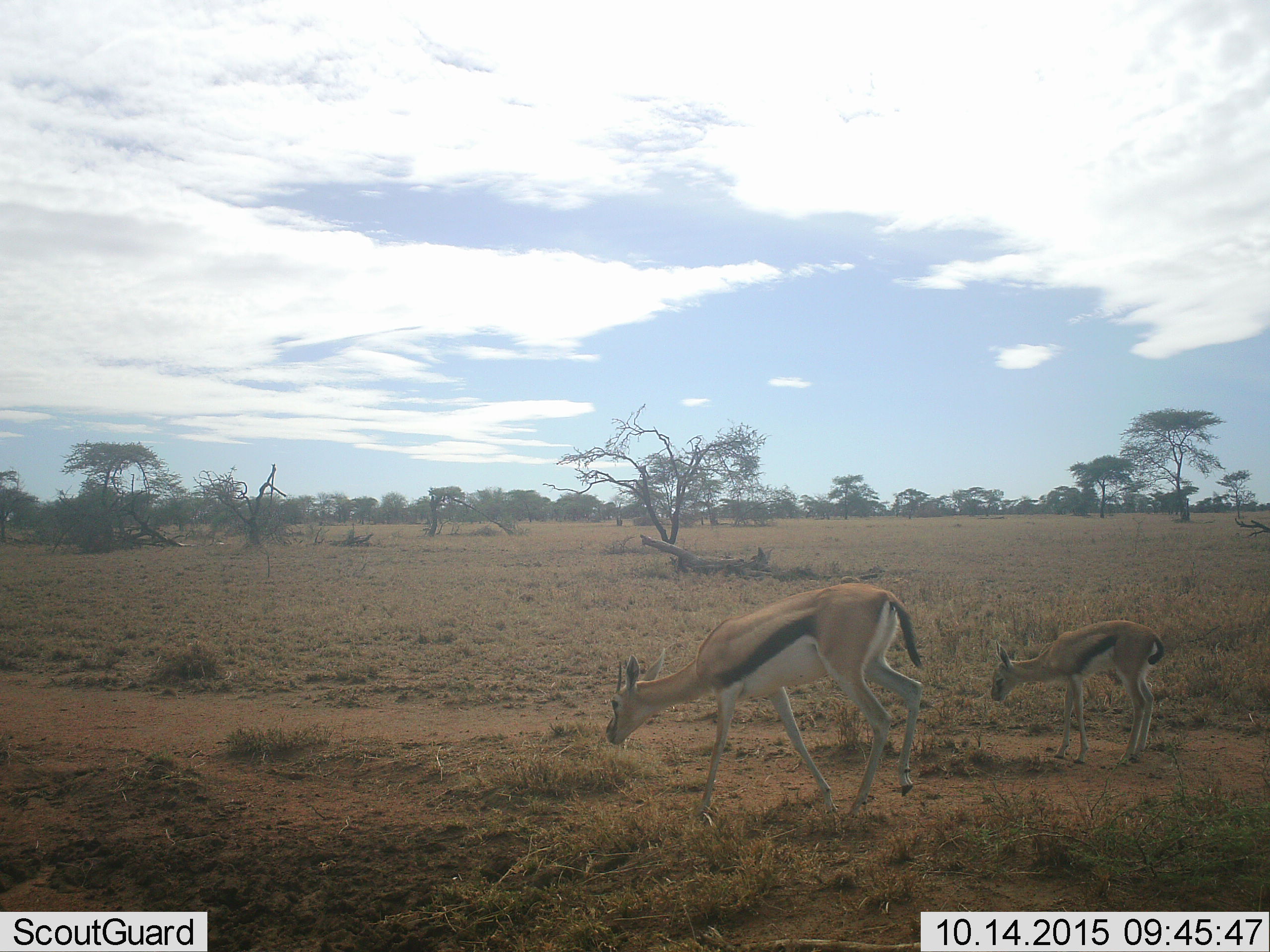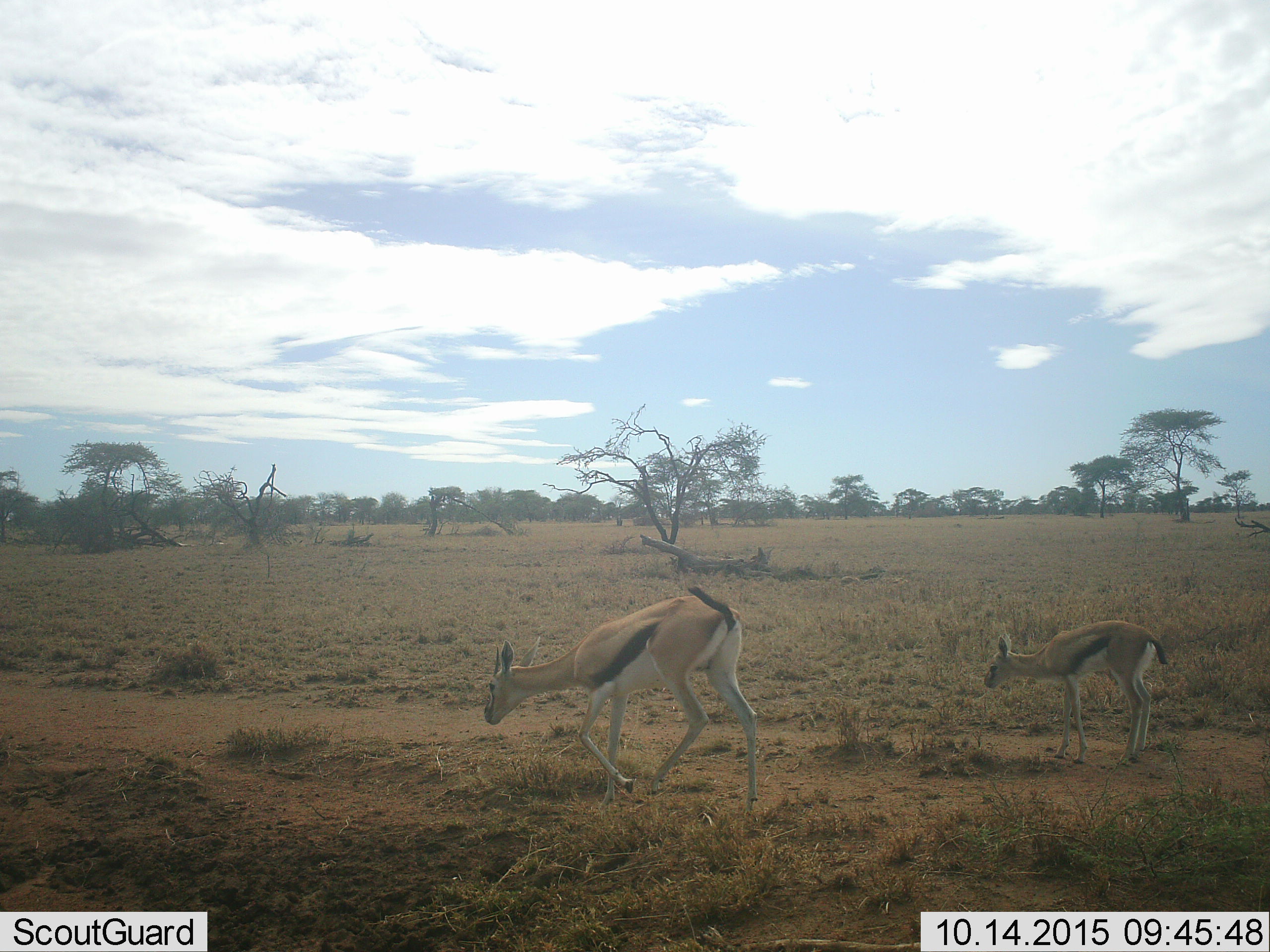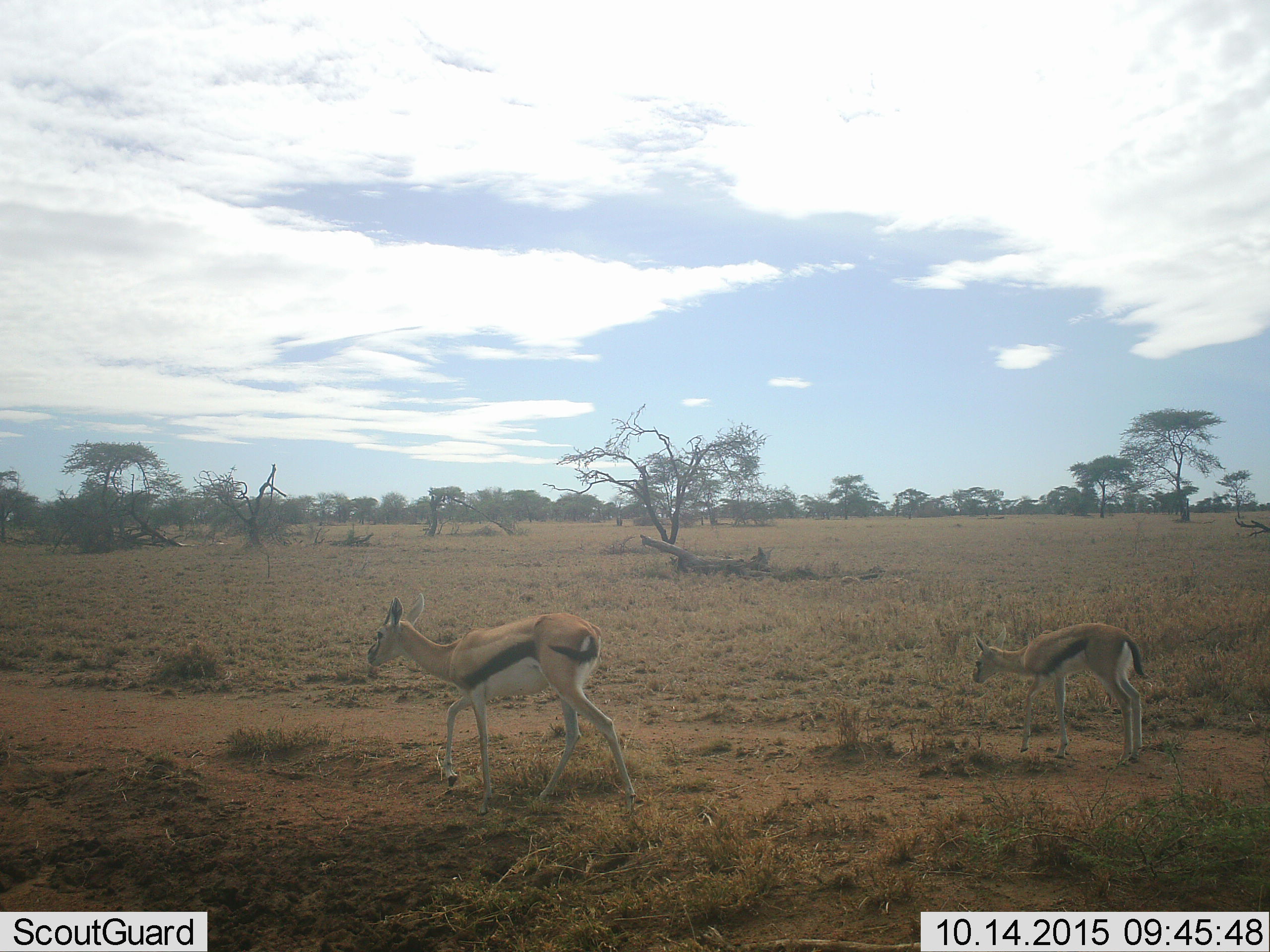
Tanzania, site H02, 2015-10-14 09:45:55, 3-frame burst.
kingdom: Animalia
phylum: Chordata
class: Mammalia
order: Artiodactyla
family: Bovidae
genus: Eudorcas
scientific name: Eudorcas thomsonii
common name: thomson's gazelle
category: gazellethomsons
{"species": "gazellethomsons (thomson's gazelle) (Eudorcas thomsonii)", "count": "2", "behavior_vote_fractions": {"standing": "22%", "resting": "0%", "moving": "78%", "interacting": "0%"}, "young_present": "89%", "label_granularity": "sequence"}